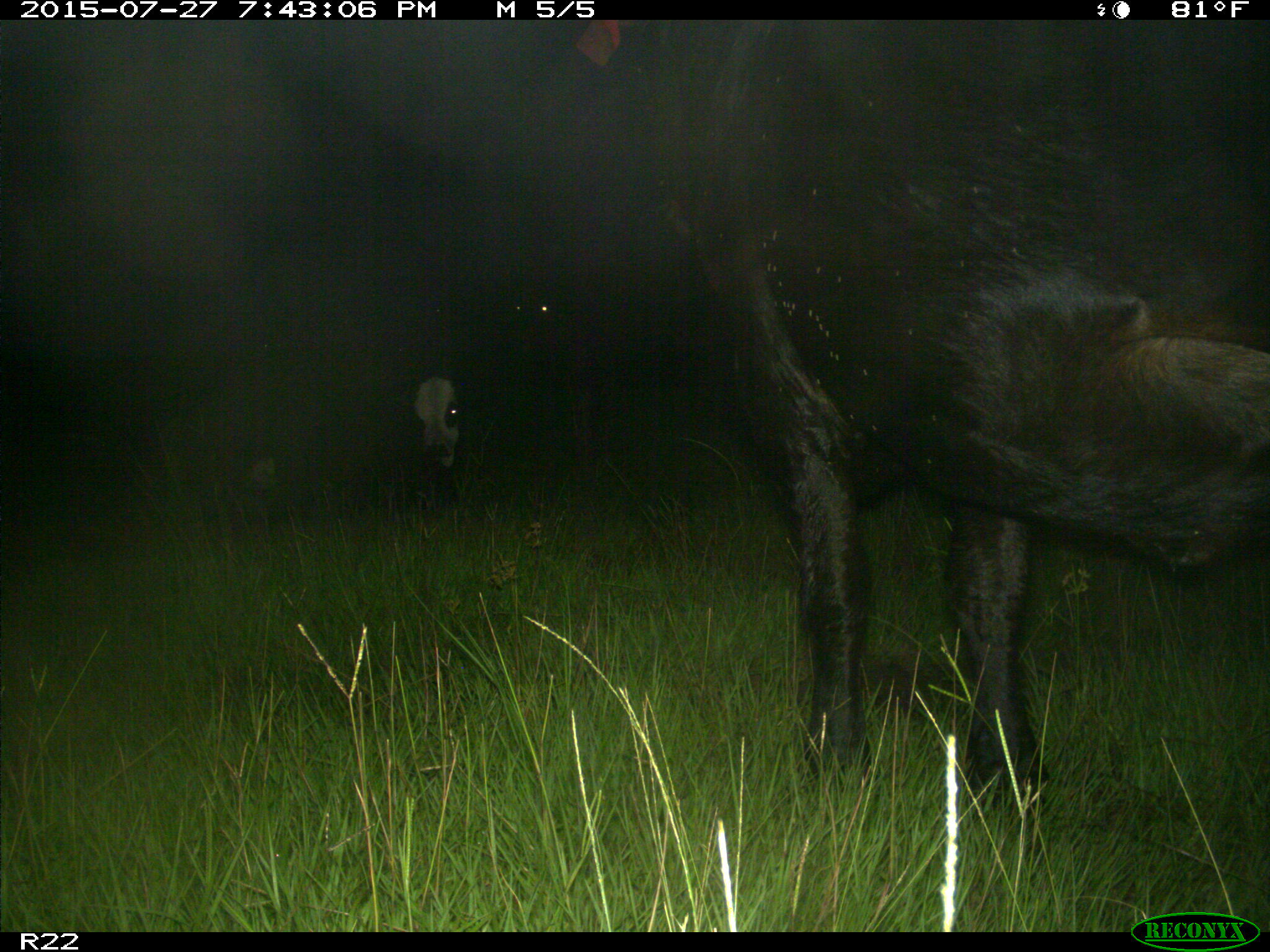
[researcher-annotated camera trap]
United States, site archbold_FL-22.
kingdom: Animalia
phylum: Chordata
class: Mammalia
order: Artiodactyla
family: Bovidae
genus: Bos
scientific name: Bos taurus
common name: domestic cow